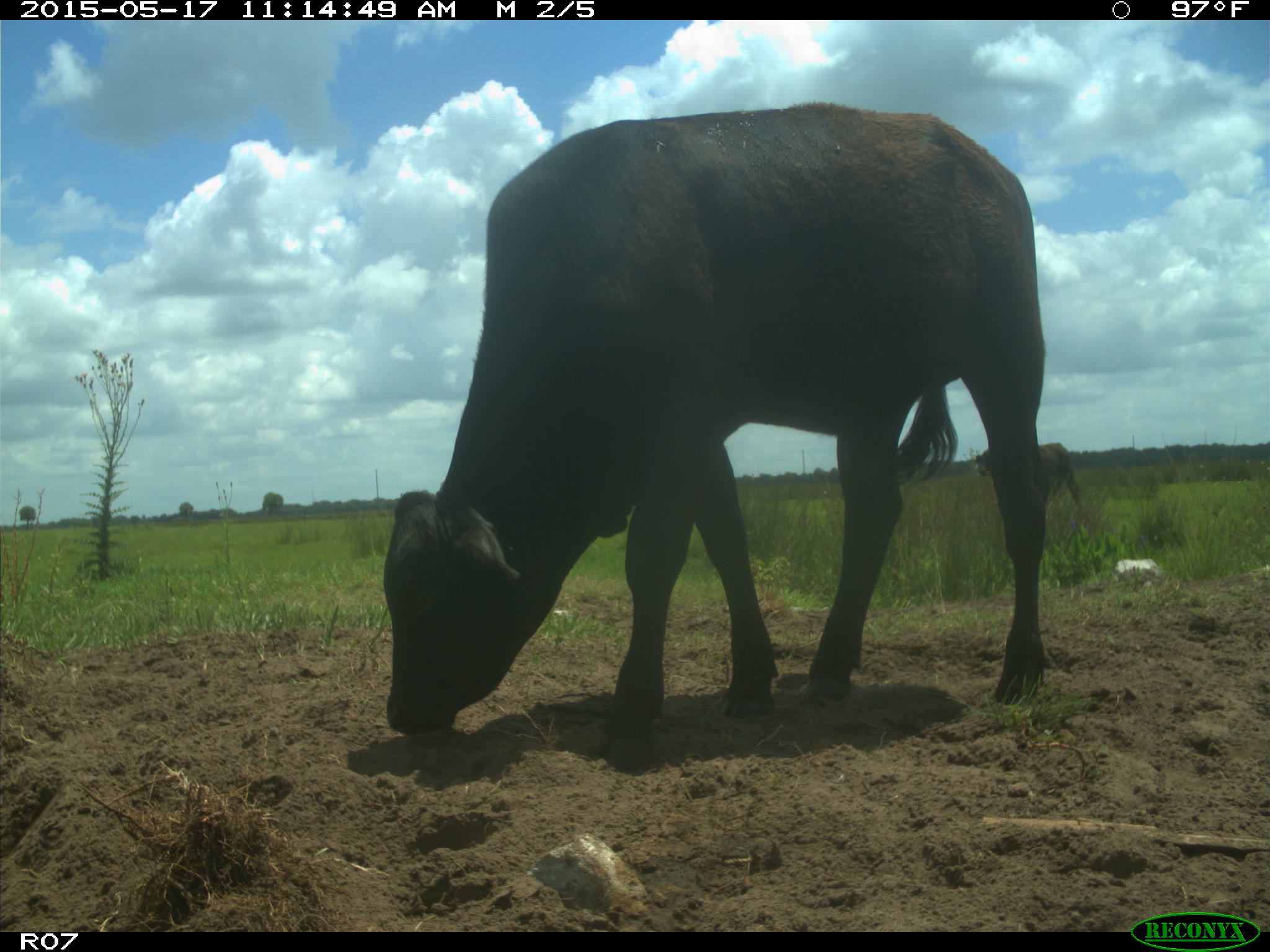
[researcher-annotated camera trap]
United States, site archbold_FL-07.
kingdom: Animalia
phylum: Chordata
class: Mammalia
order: Artiodactyla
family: Bovidae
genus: Bos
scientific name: Bos taurus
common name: domestic cow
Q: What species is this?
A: Bos taurus (domestic cow).